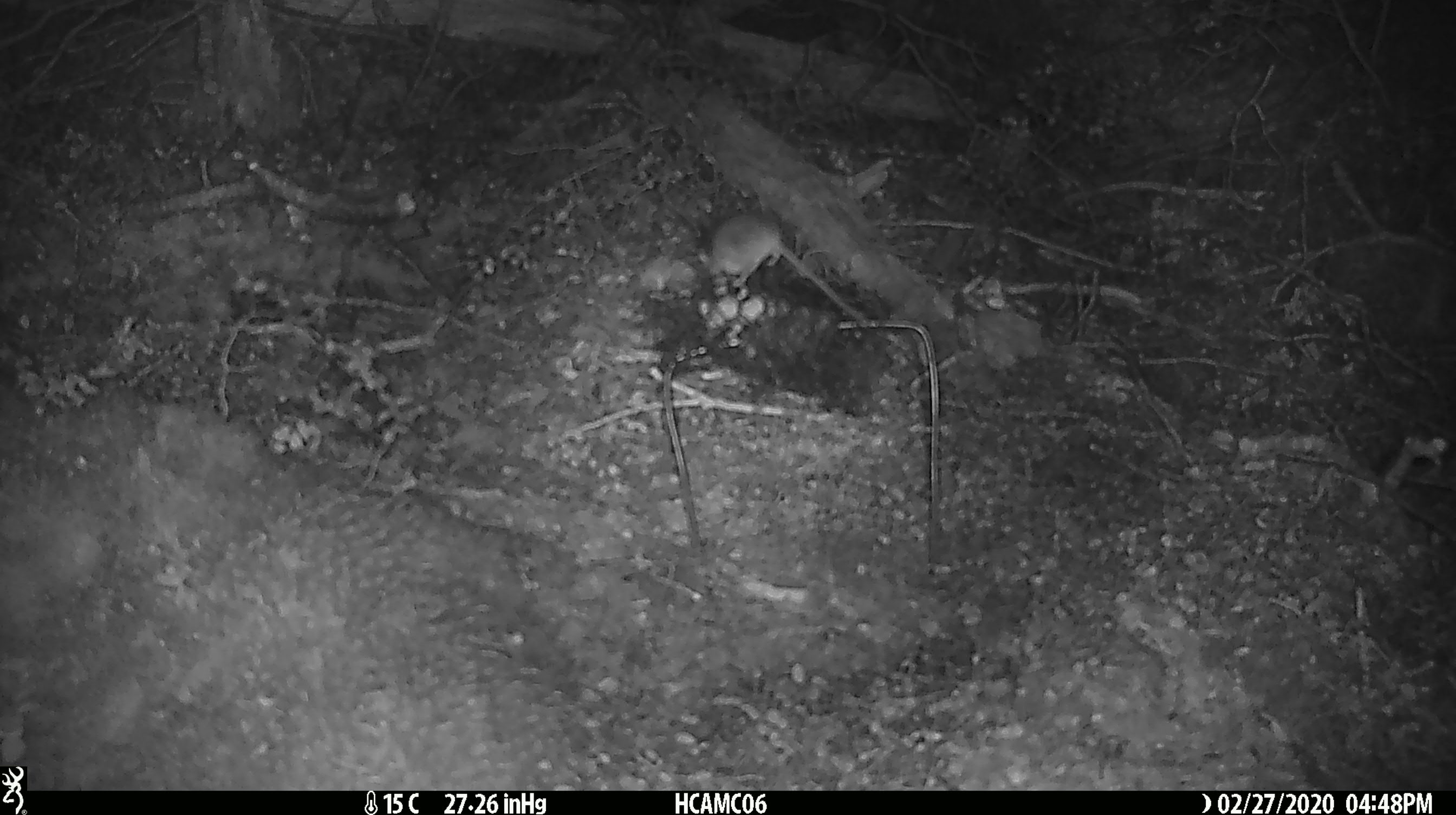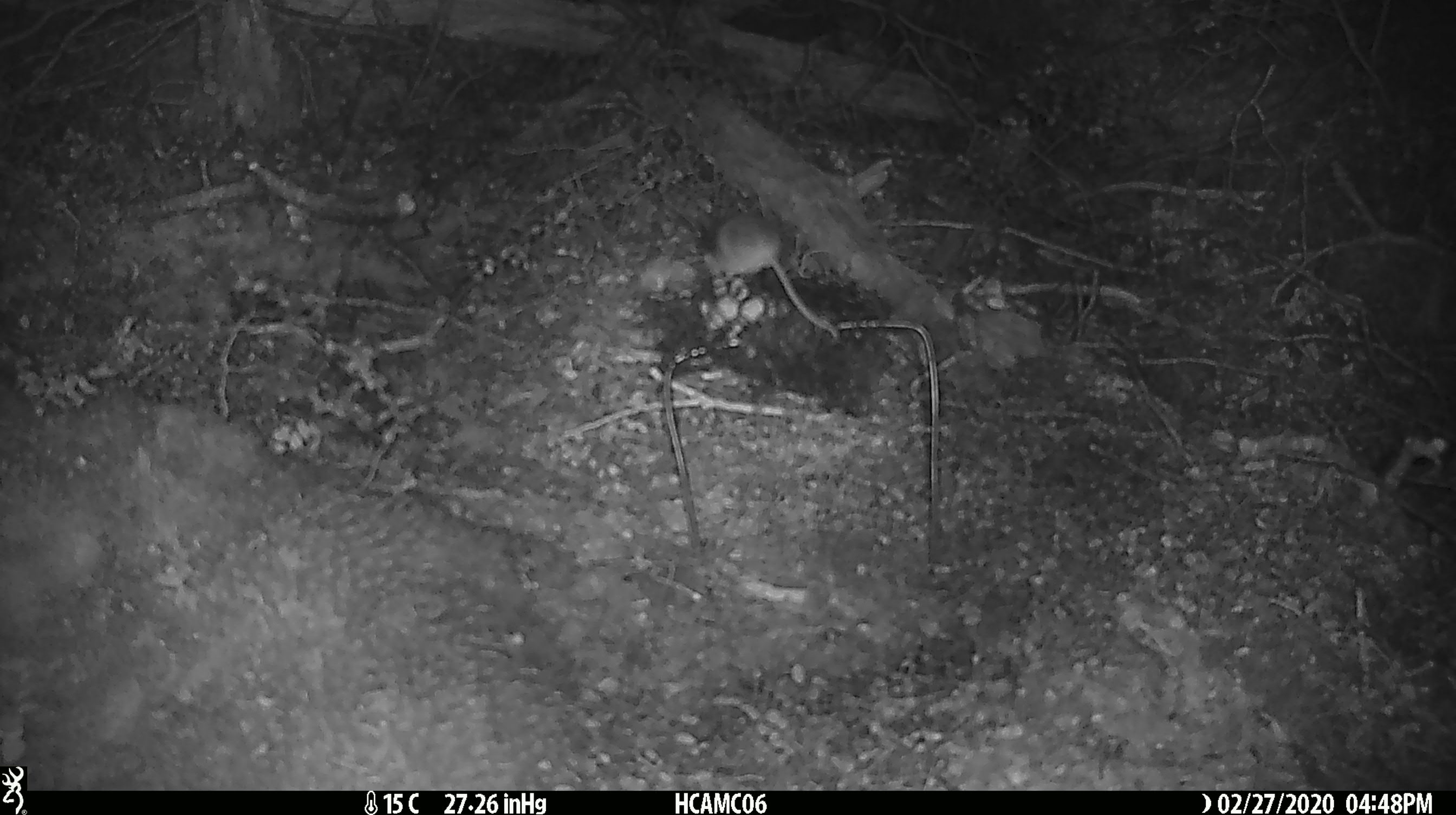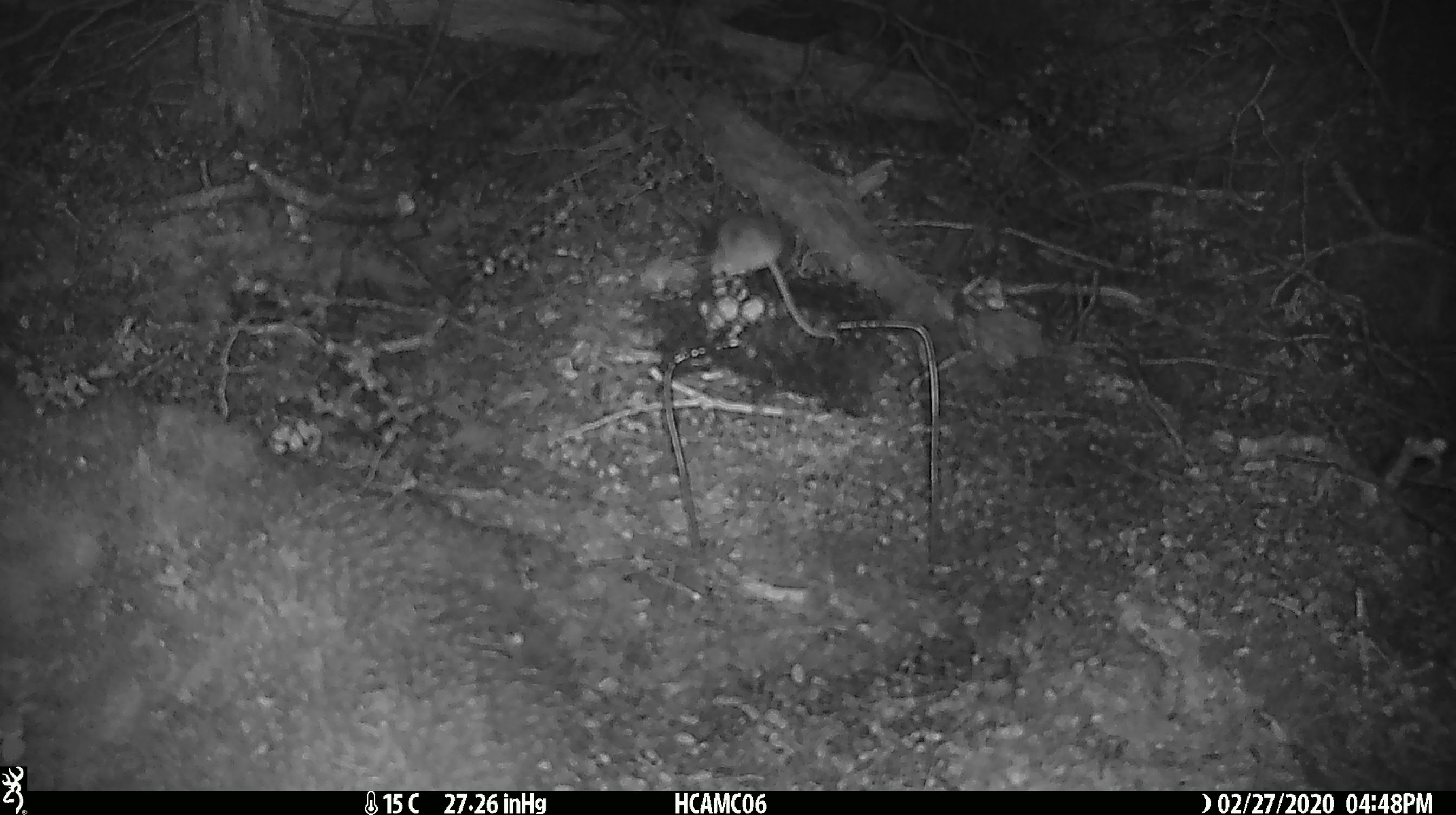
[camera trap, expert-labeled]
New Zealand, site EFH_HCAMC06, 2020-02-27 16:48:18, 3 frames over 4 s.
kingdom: Animalia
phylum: Chordata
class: Mammalia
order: Rodentia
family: Muridae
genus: Mus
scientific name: Mus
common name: mouse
Mouse (Mus).